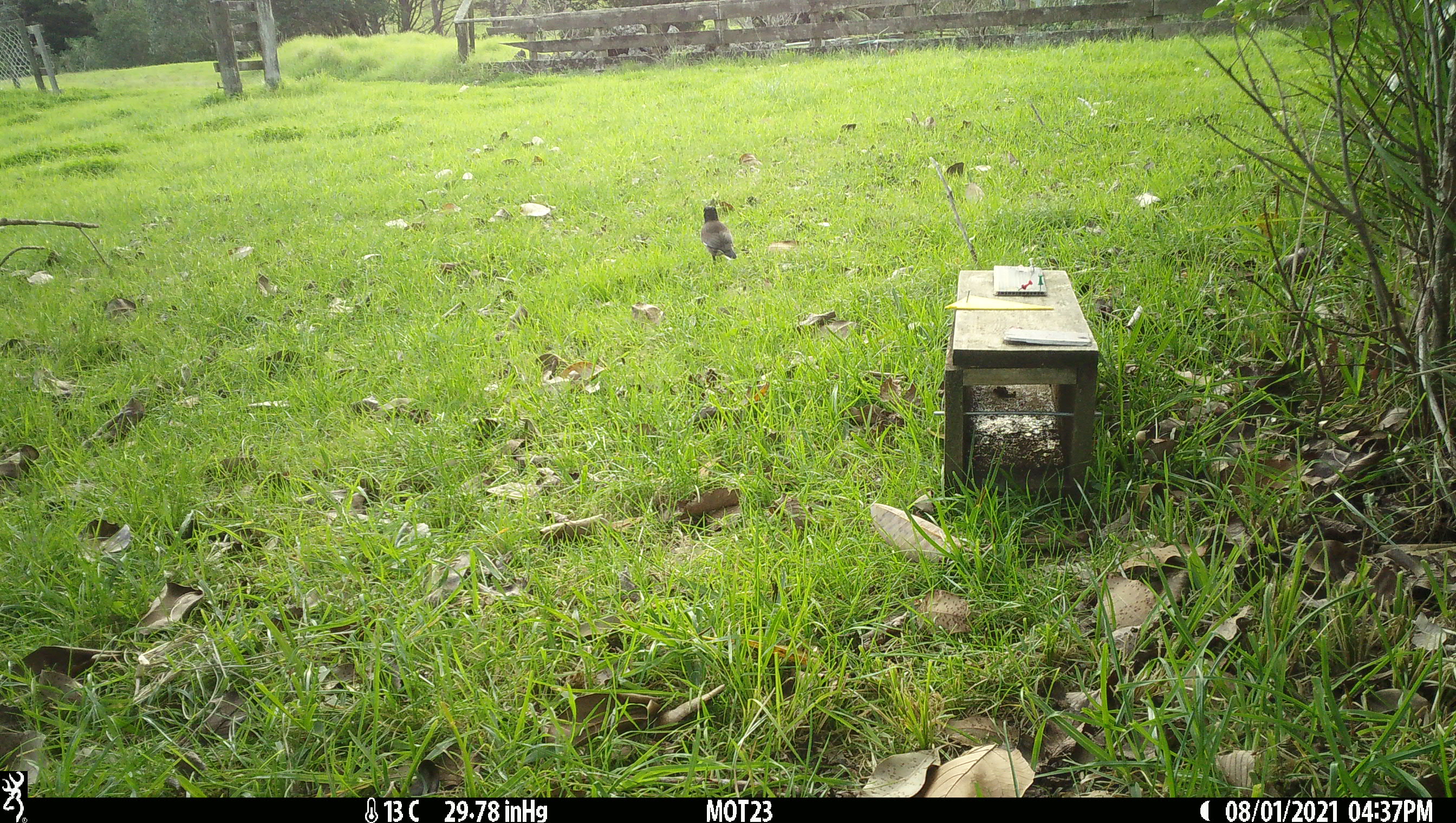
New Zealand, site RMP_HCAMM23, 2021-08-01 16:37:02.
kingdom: Animalia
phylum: Chordata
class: Aves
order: Passeriformes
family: Sturnidae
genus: Acridotheres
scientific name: Acridotheres tristis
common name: common myna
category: myna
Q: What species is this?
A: Myna (common myna) (Acridotheres tristis).